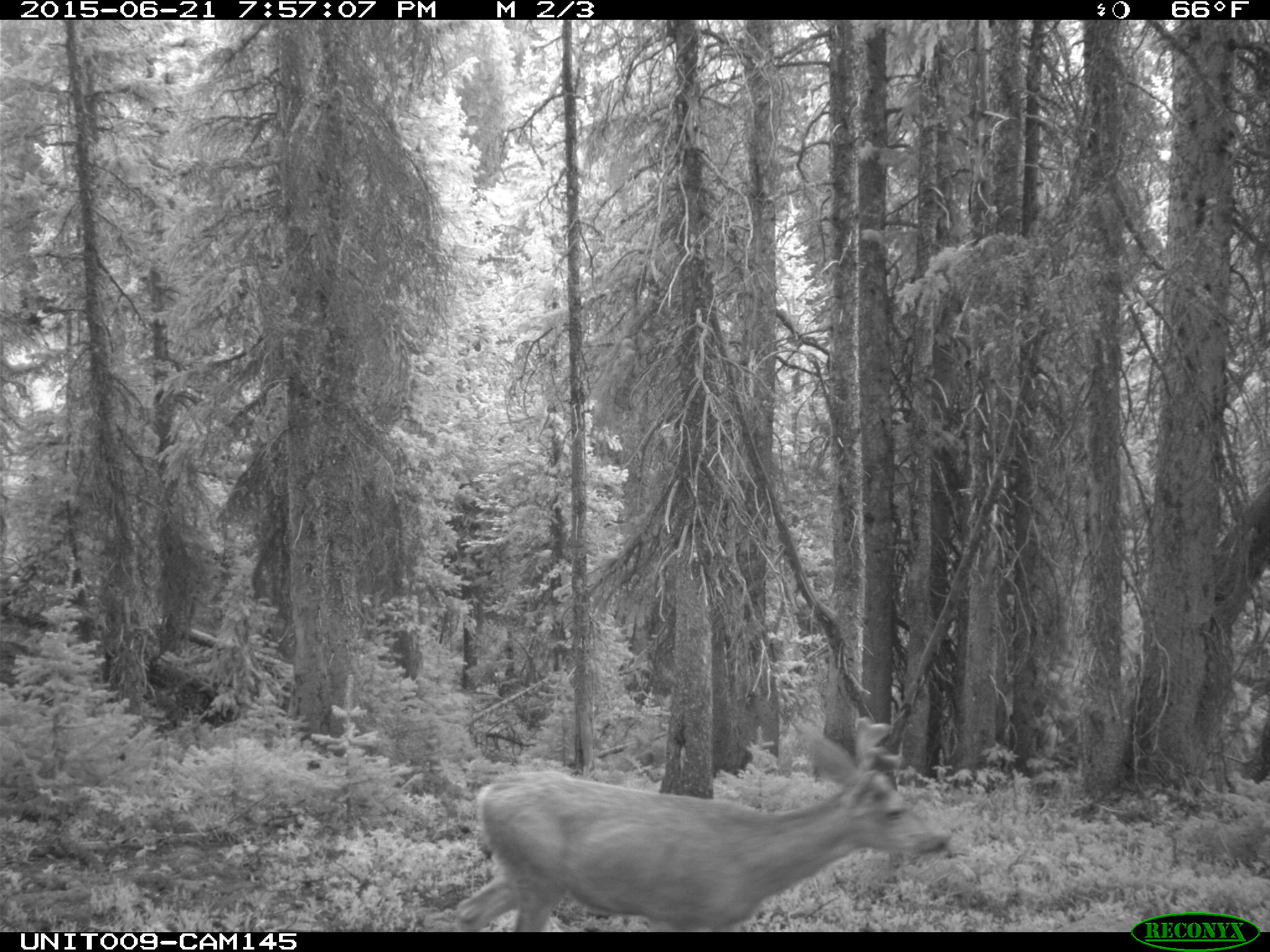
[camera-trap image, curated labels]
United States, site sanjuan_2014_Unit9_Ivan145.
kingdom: Animalia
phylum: Chordata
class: Mammalia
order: Artiodactyla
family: Cervidae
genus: Odocoileus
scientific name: Odocoileus hemionus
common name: mule deer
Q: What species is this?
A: Odocoileus hemionus (mule deer).